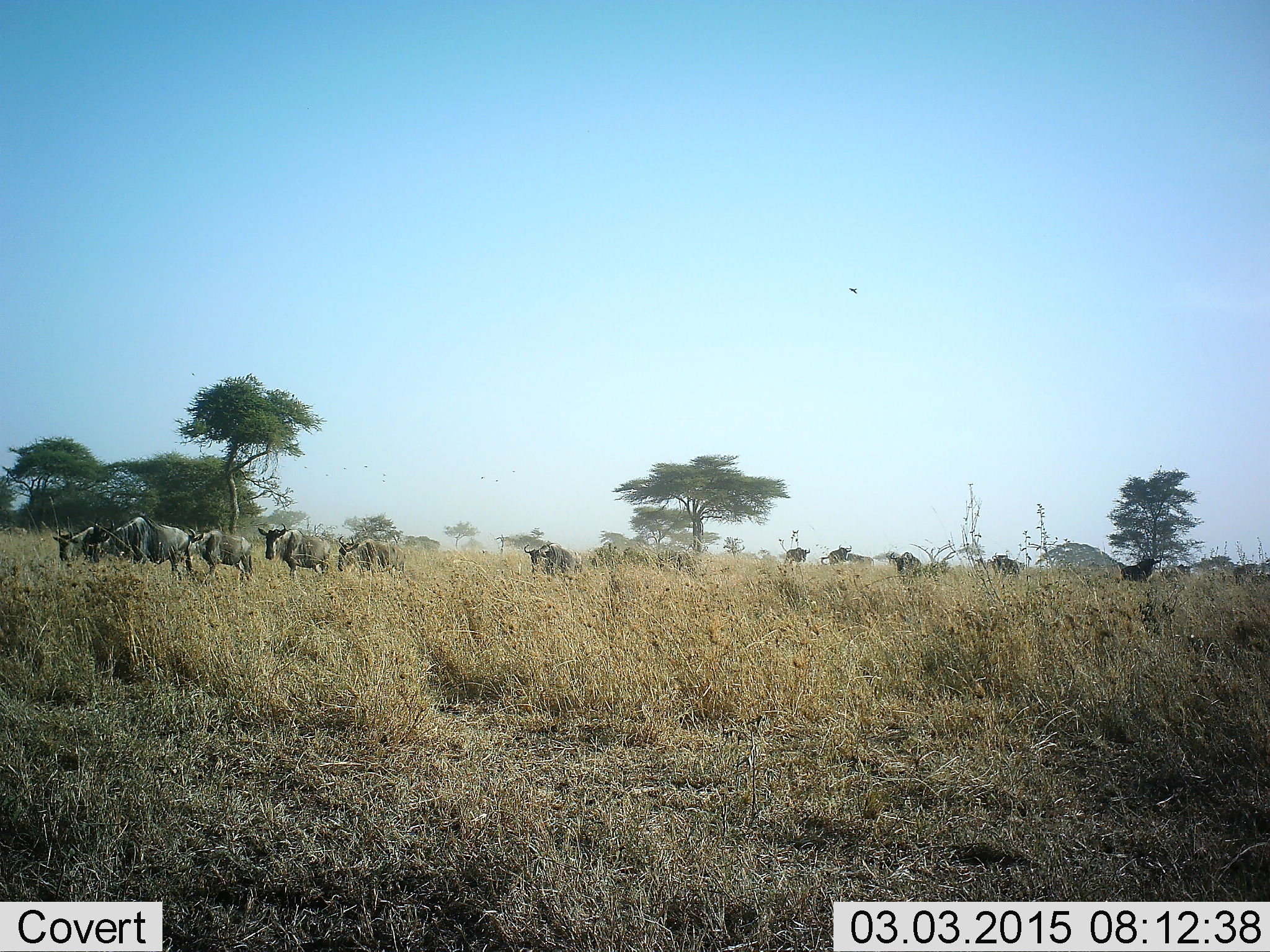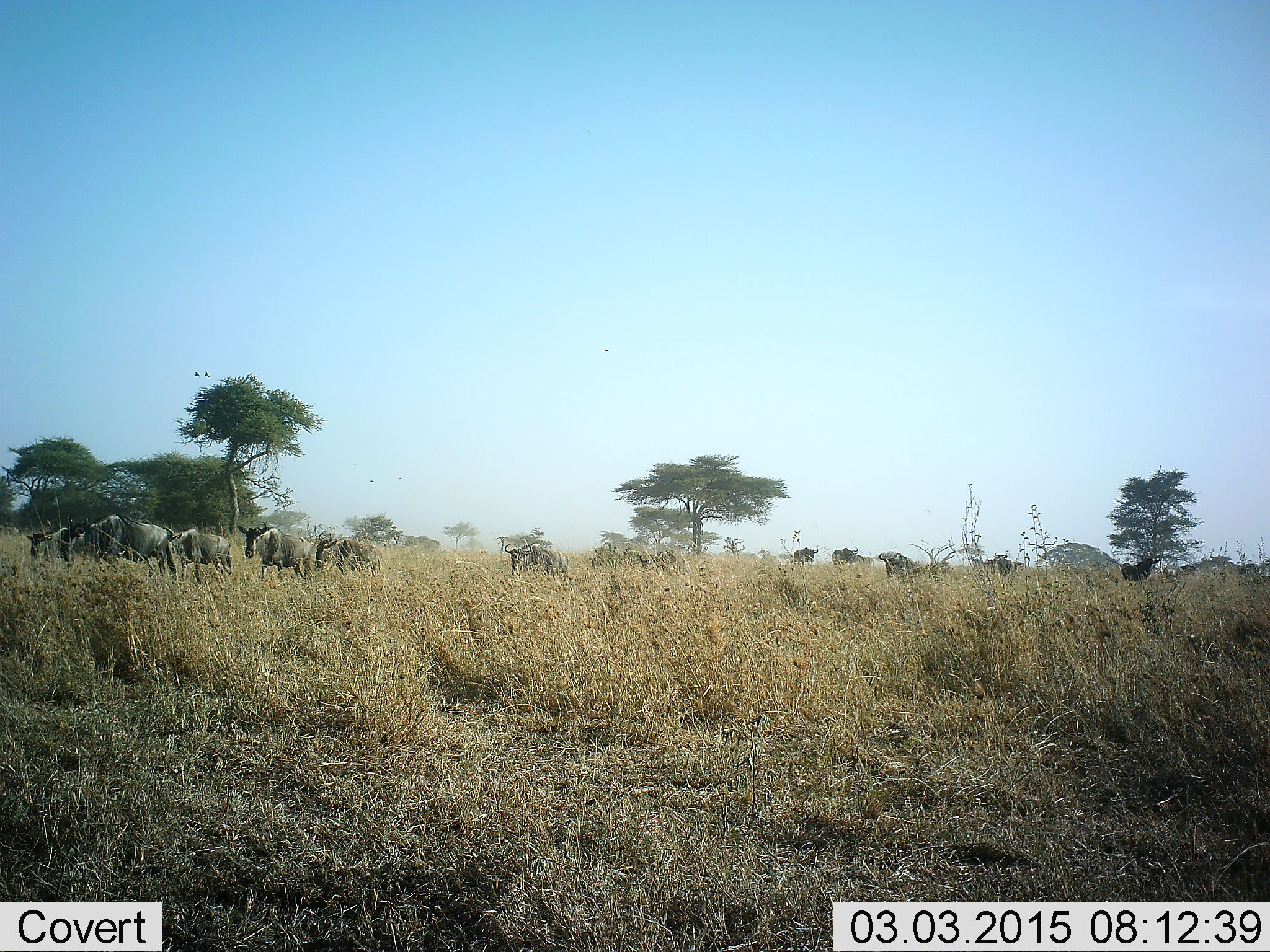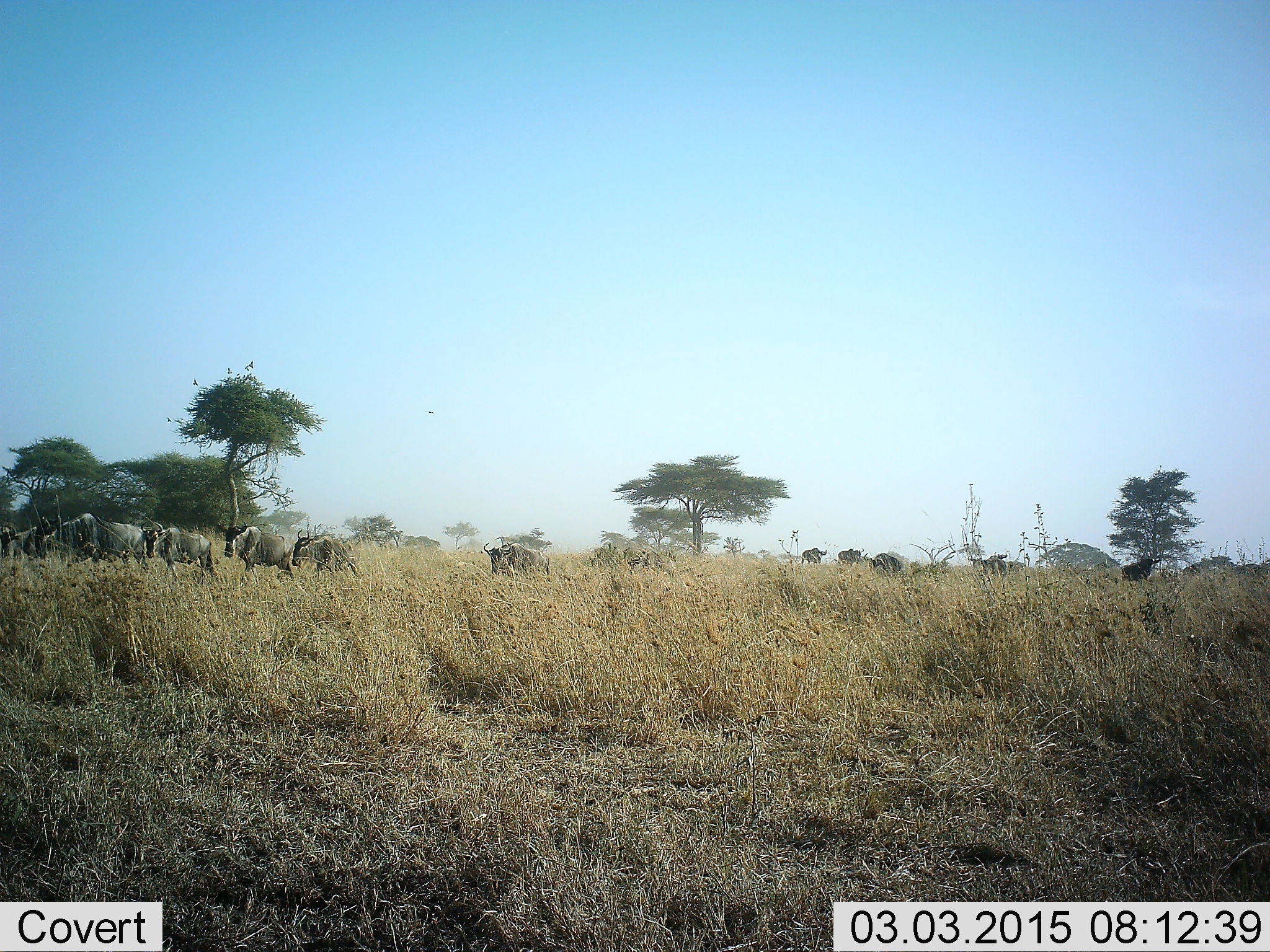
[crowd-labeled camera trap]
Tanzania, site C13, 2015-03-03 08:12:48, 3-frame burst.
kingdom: Animalia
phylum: Chordata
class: Mammalia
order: Artiodactyla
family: Bovidae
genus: Connochaetes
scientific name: Connochaetes taurinus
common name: blue wildebeest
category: wildebeest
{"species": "wildebeest (blue wildebeest) (Connochaetes taurinus)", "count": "11-50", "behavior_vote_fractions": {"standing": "20%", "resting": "0%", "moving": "90%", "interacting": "0%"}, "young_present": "0%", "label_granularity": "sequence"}